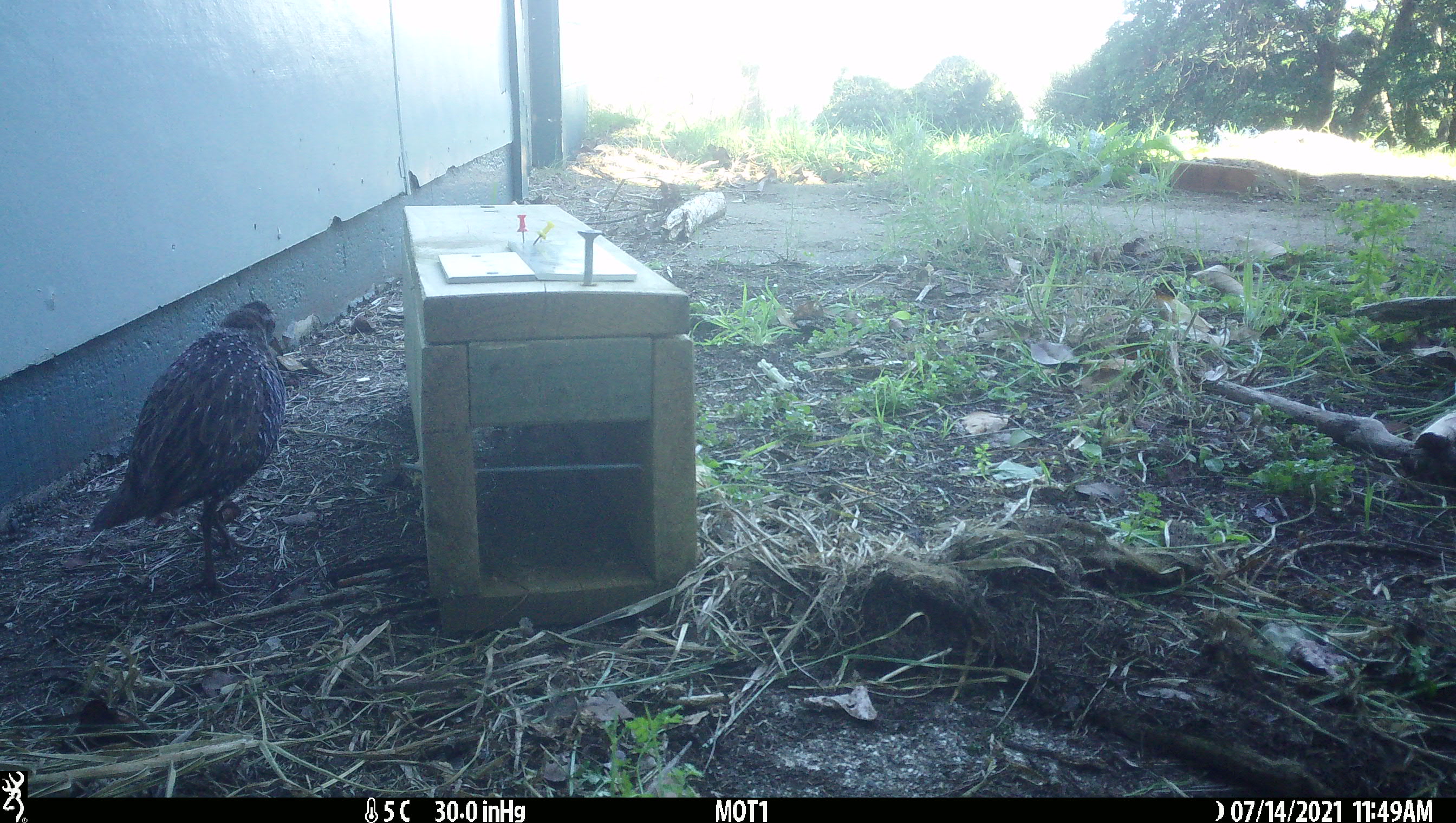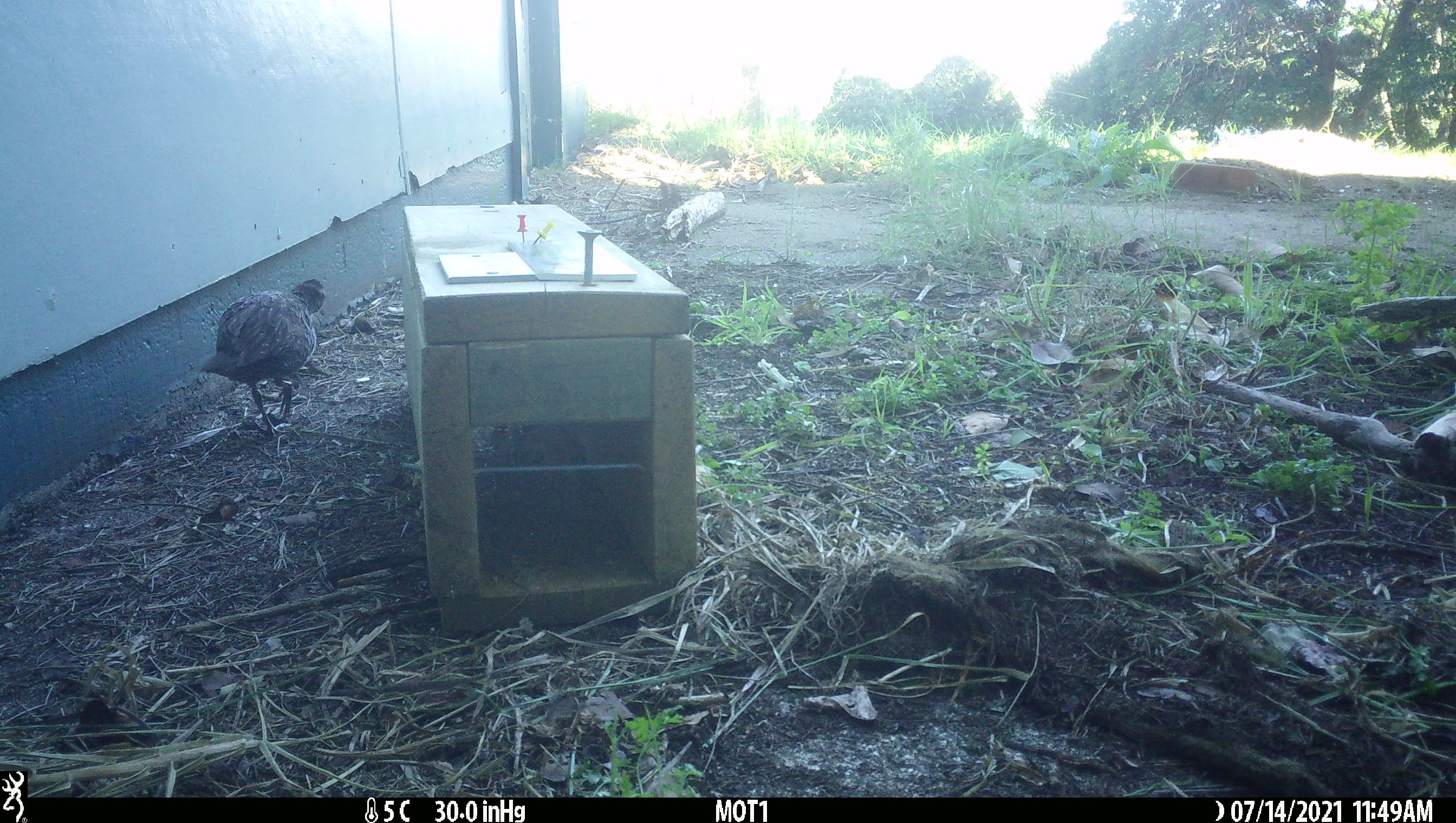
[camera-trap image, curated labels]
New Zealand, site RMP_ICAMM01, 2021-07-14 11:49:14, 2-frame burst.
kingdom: Animalia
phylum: Chordata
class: Aves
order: Gruiformes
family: Rallidae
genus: Gallirallus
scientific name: Gallirallus philippensis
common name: buff-banded rail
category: banded rail